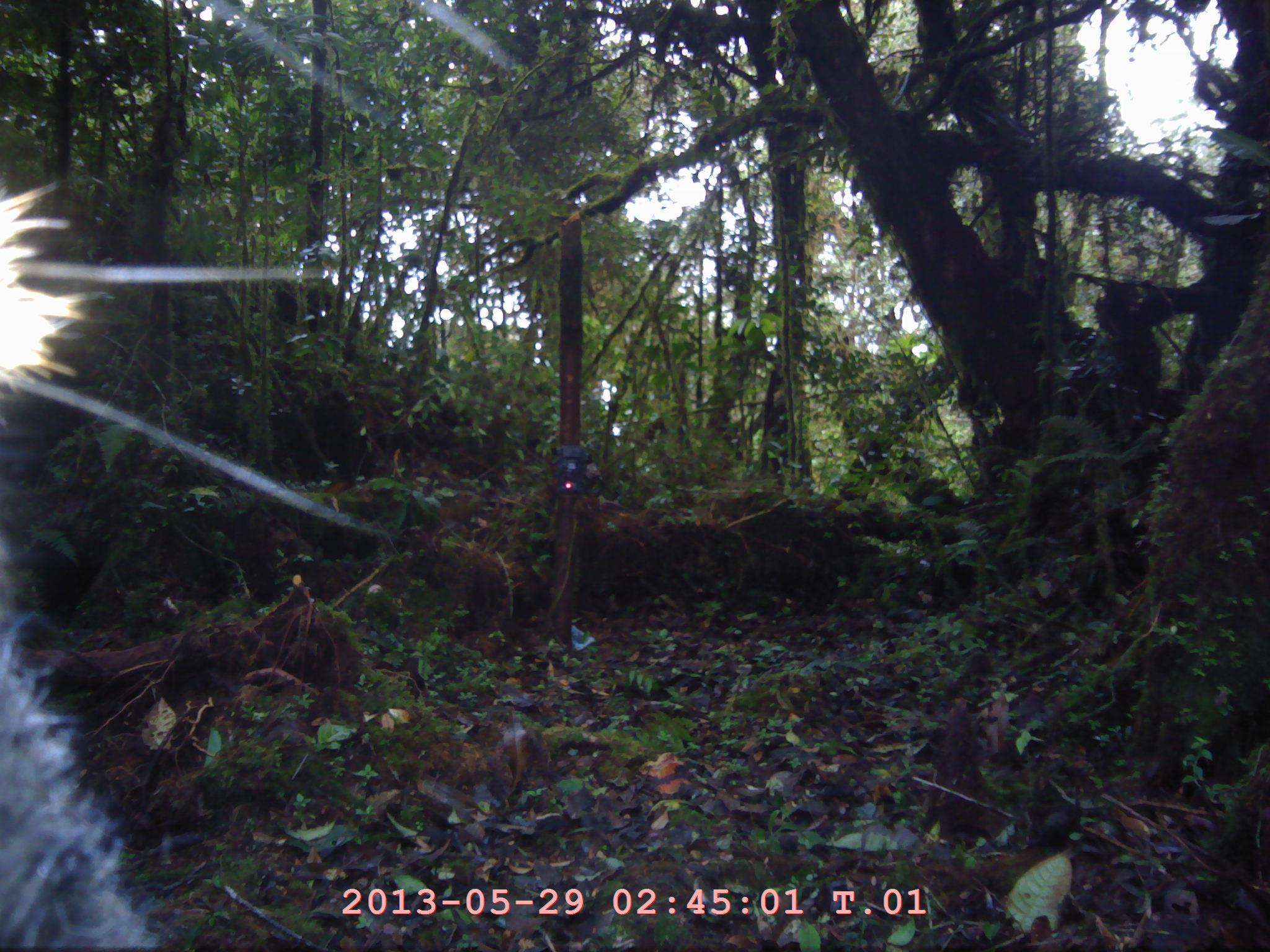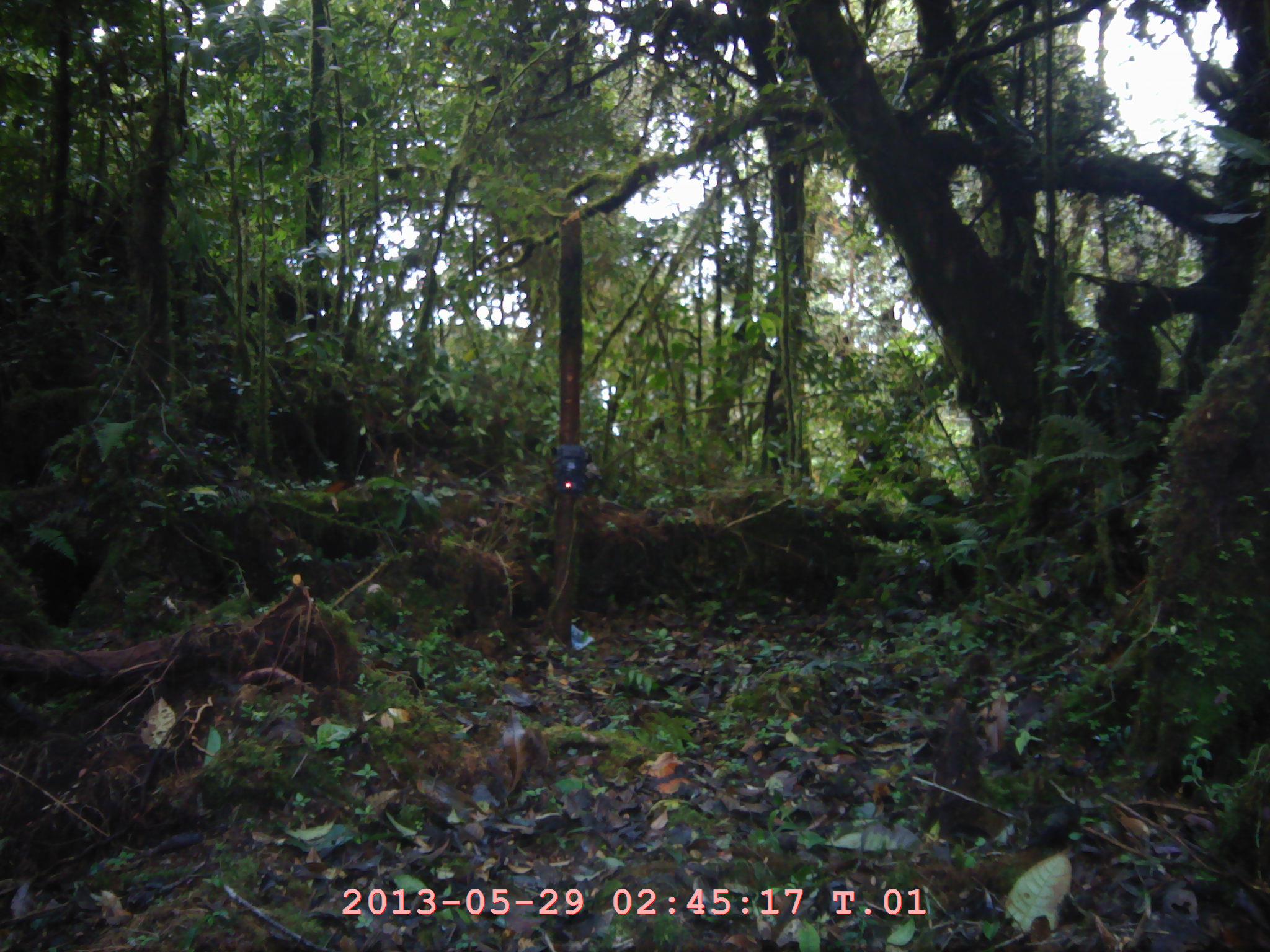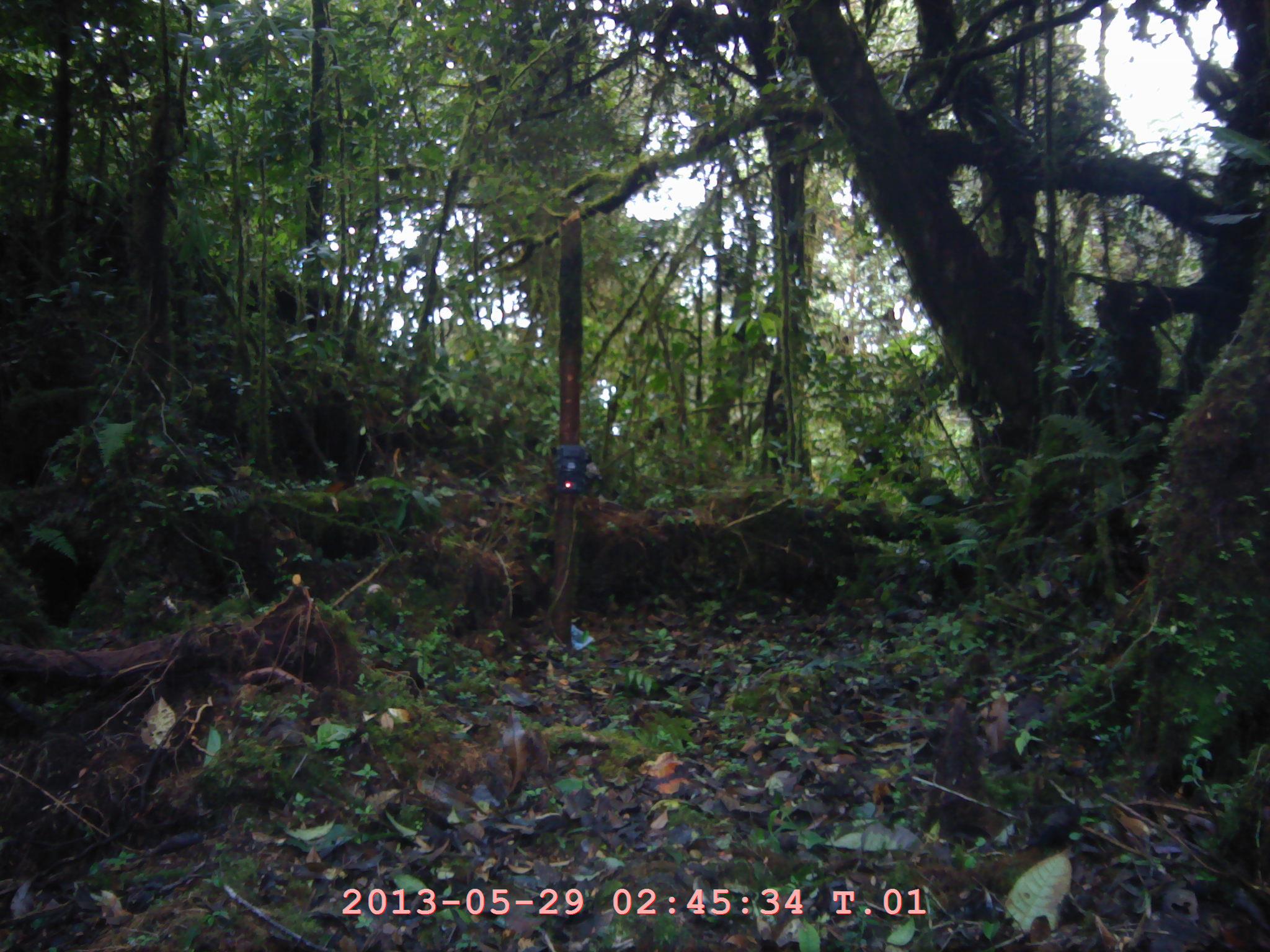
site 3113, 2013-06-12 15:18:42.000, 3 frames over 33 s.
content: unidentified animal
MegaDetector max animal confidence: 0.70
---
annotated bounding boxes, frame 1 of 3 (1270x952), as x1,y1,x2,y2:
unidentifiable: 0,183,168,949